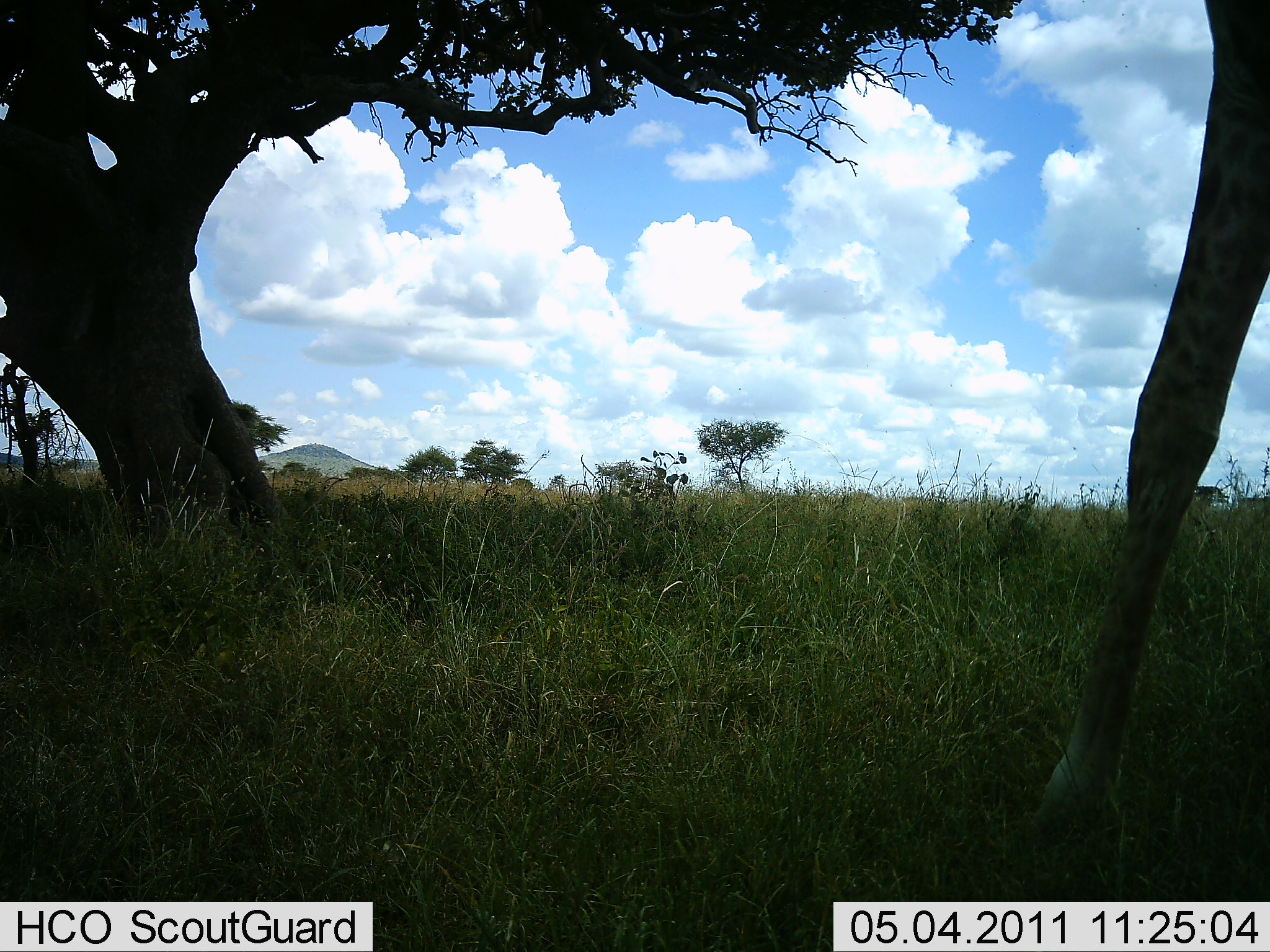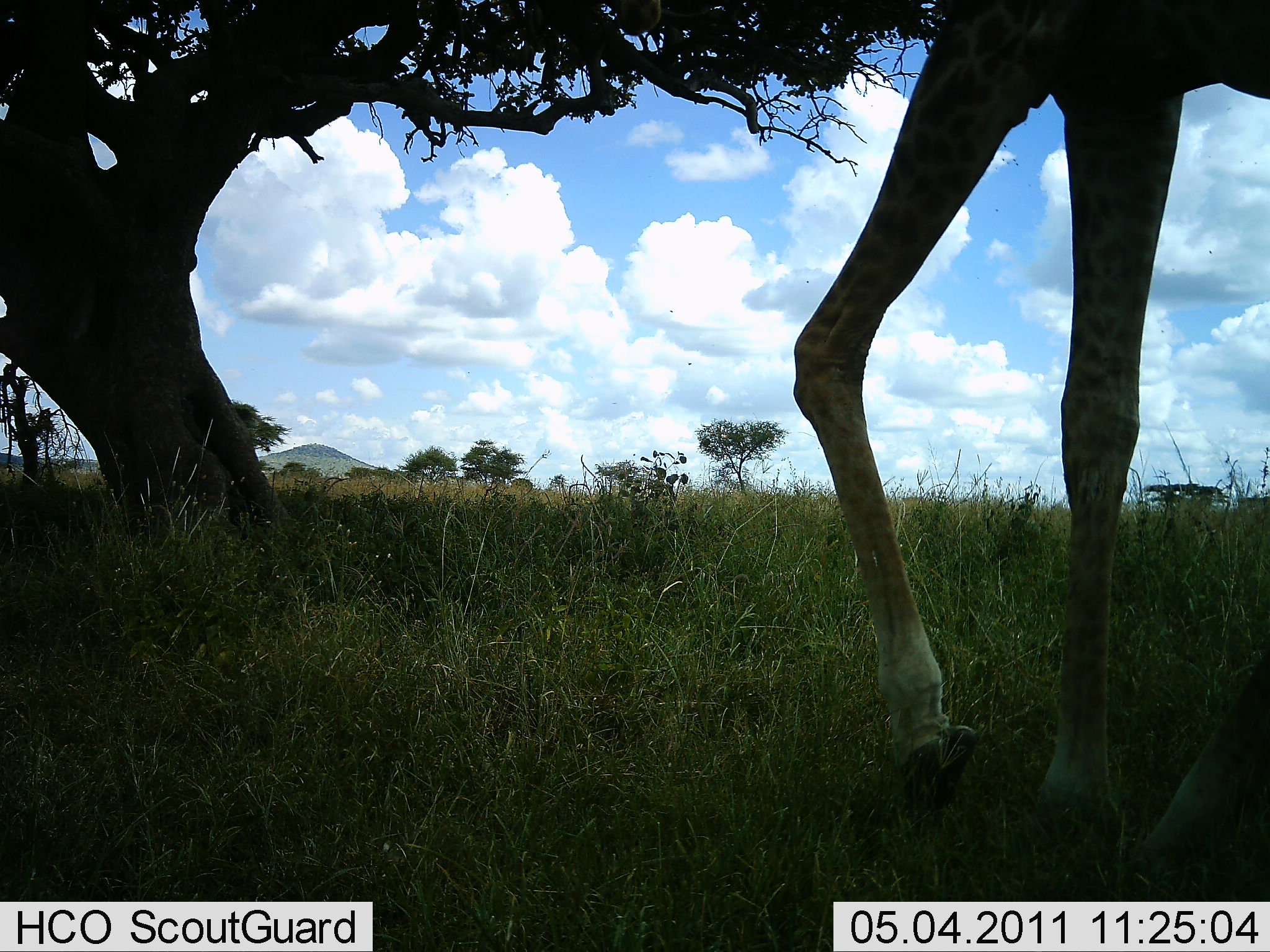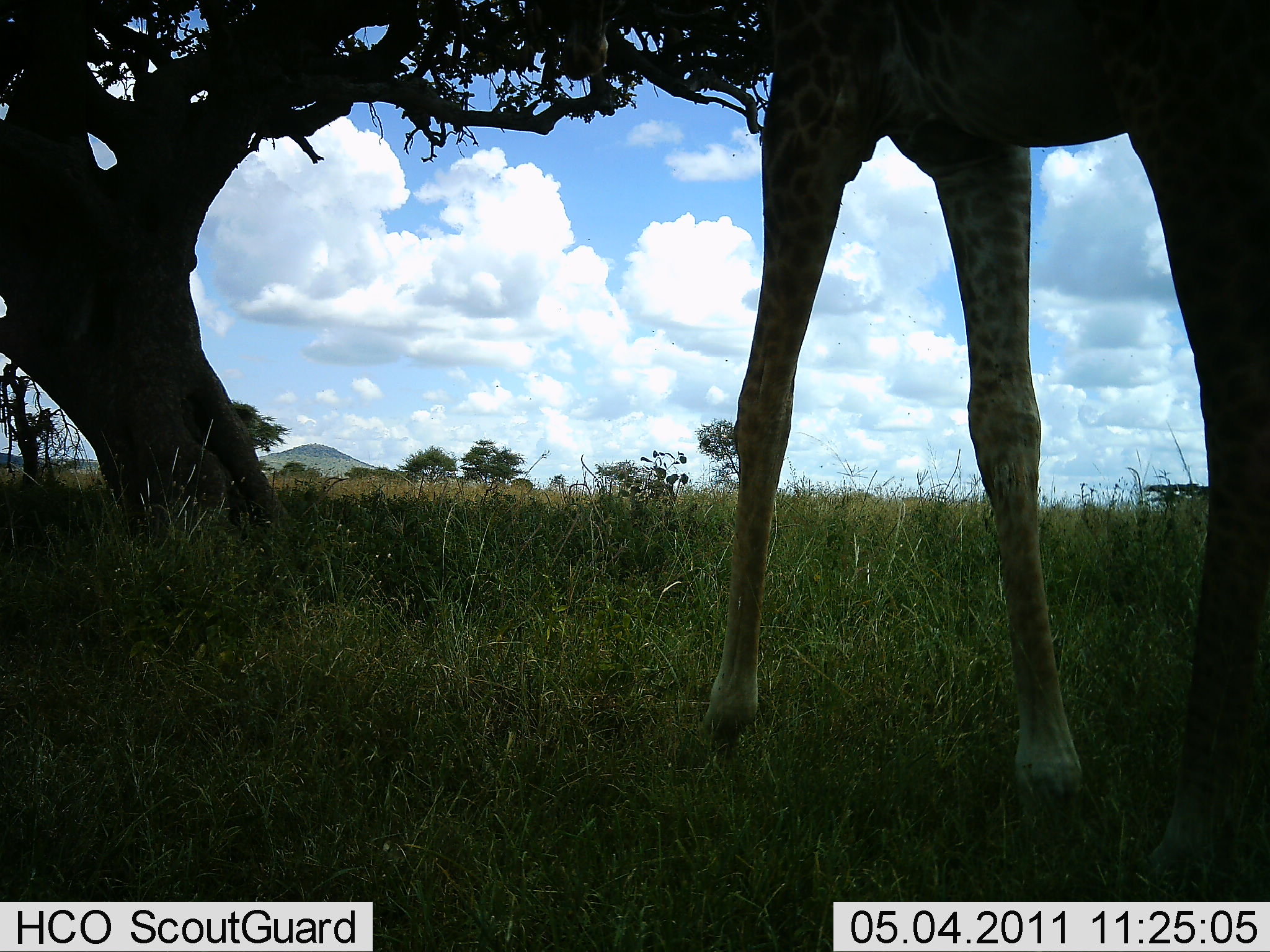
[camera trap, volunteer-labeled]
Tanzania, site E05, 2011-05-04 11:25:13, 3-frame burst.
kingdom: Animalia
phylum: Chordata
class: Mammalia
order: Artiodactyla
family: Giraffidae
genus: Giraffa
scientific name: Giraffa camelopardalis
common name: giraffe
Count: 1.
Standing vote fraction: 0%.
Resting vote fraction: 0%.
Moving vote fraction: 92%.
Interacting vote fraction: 0%.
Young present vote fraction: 0%.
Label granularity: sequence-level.